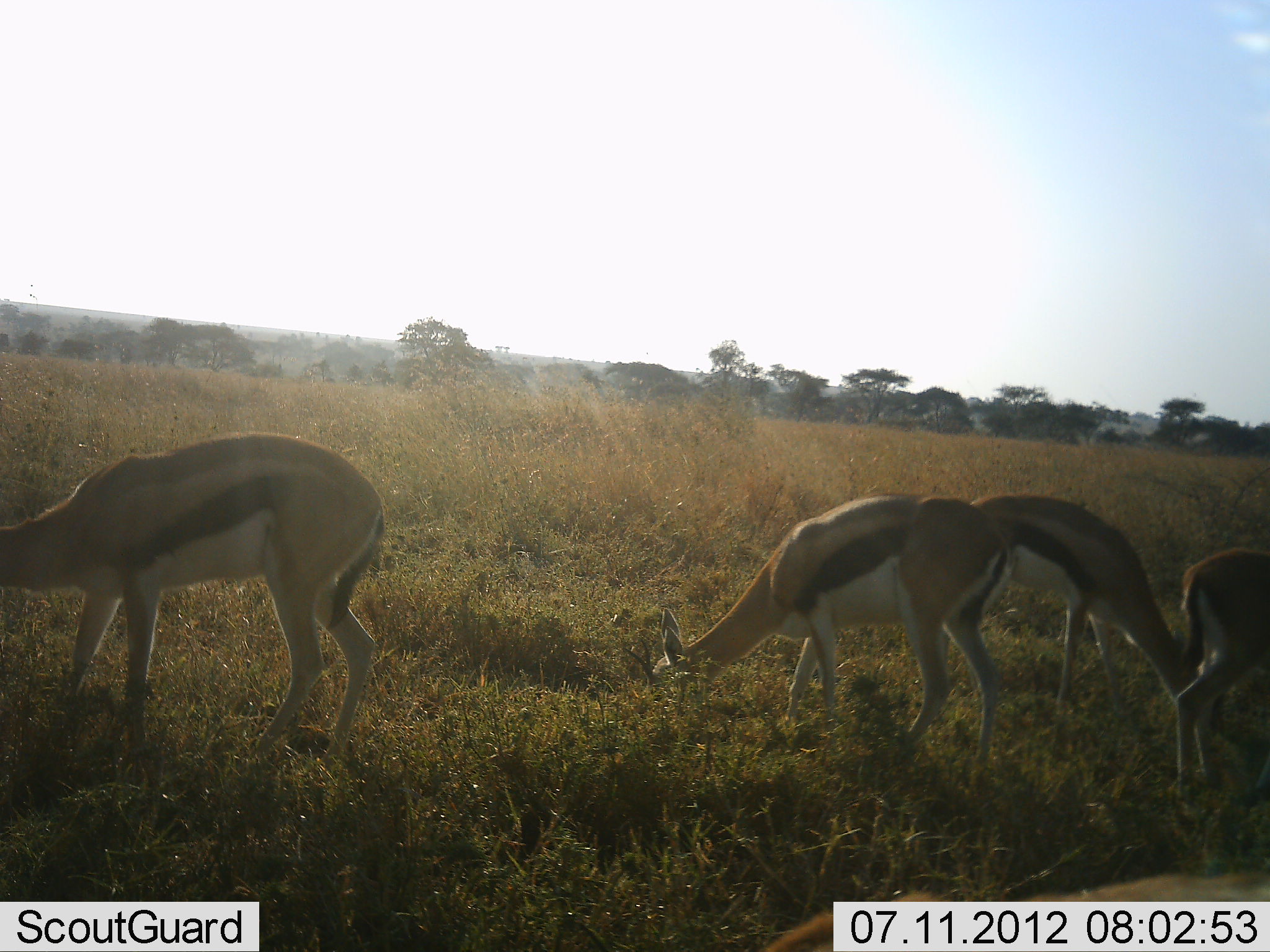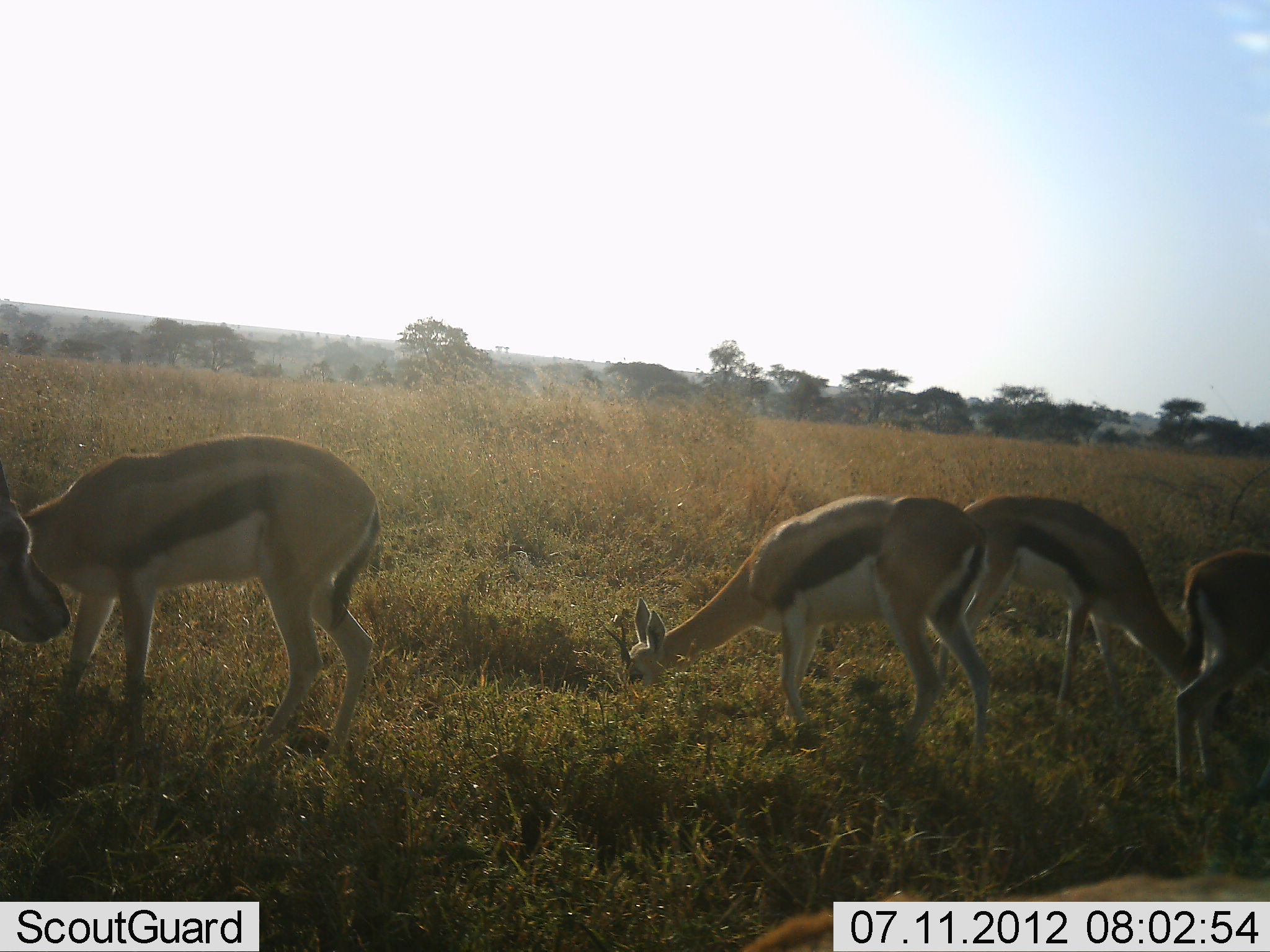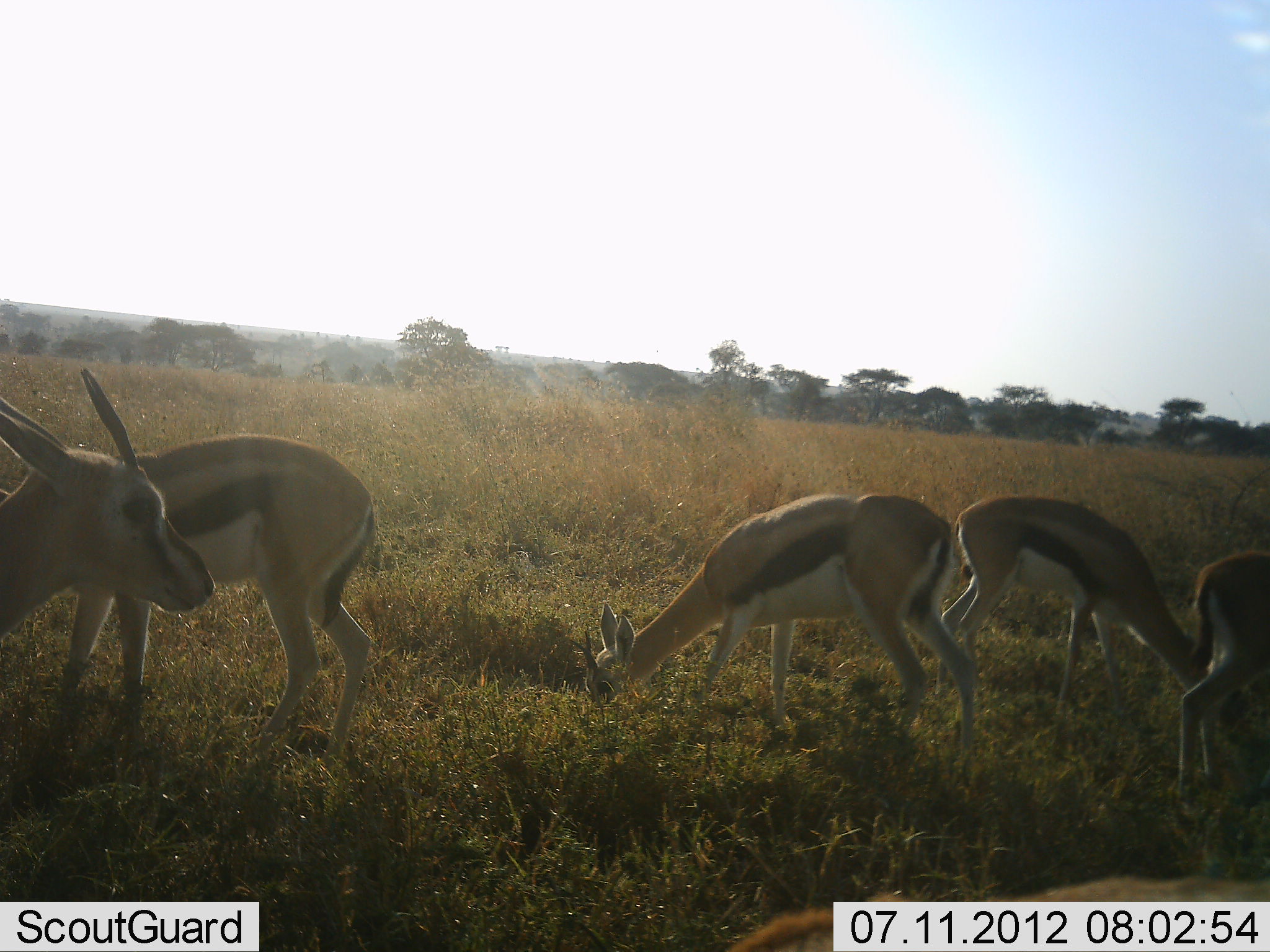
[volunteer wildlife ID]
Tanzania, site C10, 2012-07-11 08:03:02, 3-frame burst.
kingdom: Animalia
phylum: Chordata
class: Mammalia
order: Artiodactyla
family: Bovidae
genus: Eudorcas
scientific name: Eudorcas thomsonii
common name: thomson's gazelle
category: gazellethomsons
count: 5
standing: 10%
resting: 0%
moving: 20%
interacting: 0%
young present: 20%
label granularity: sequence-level